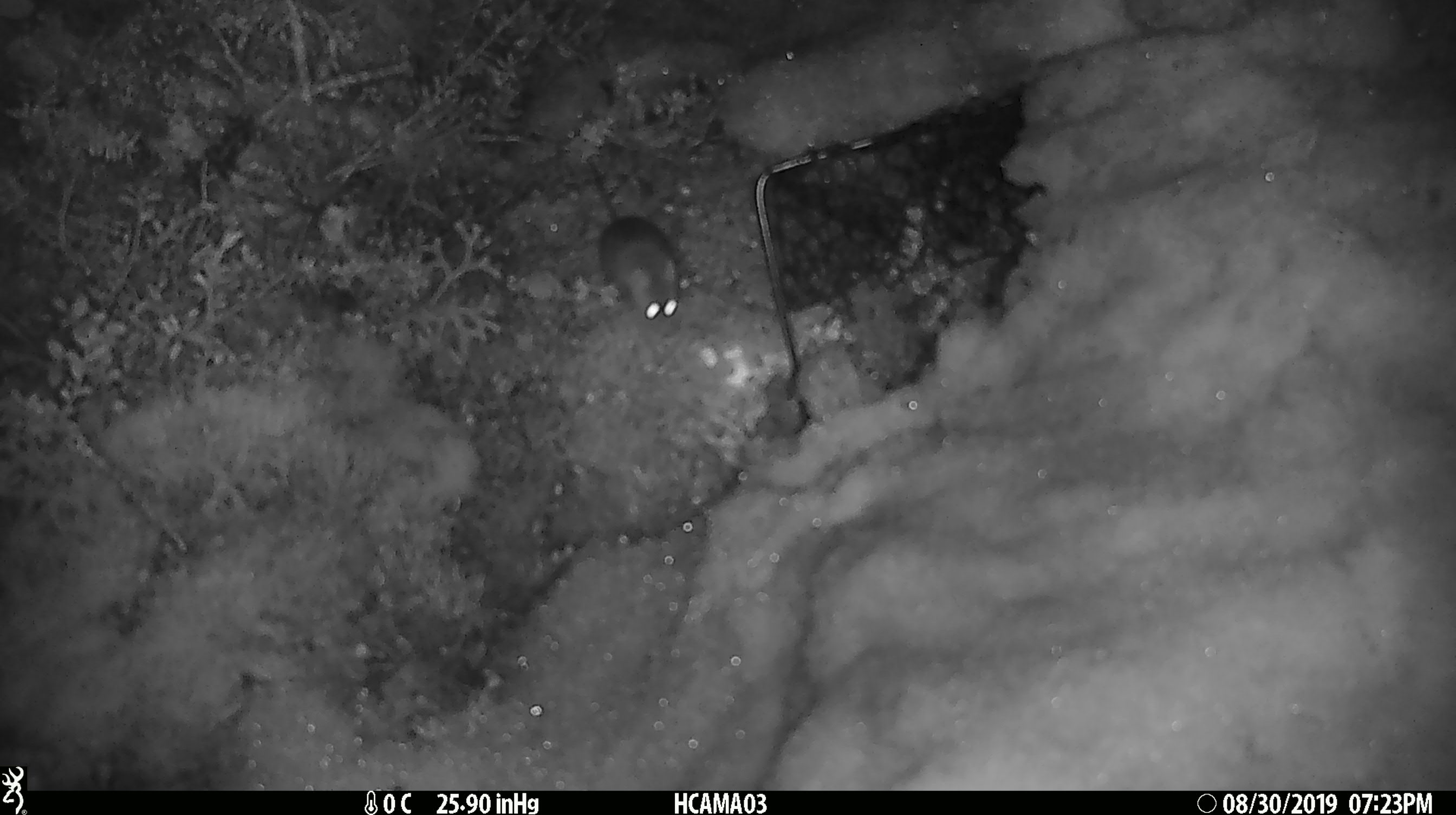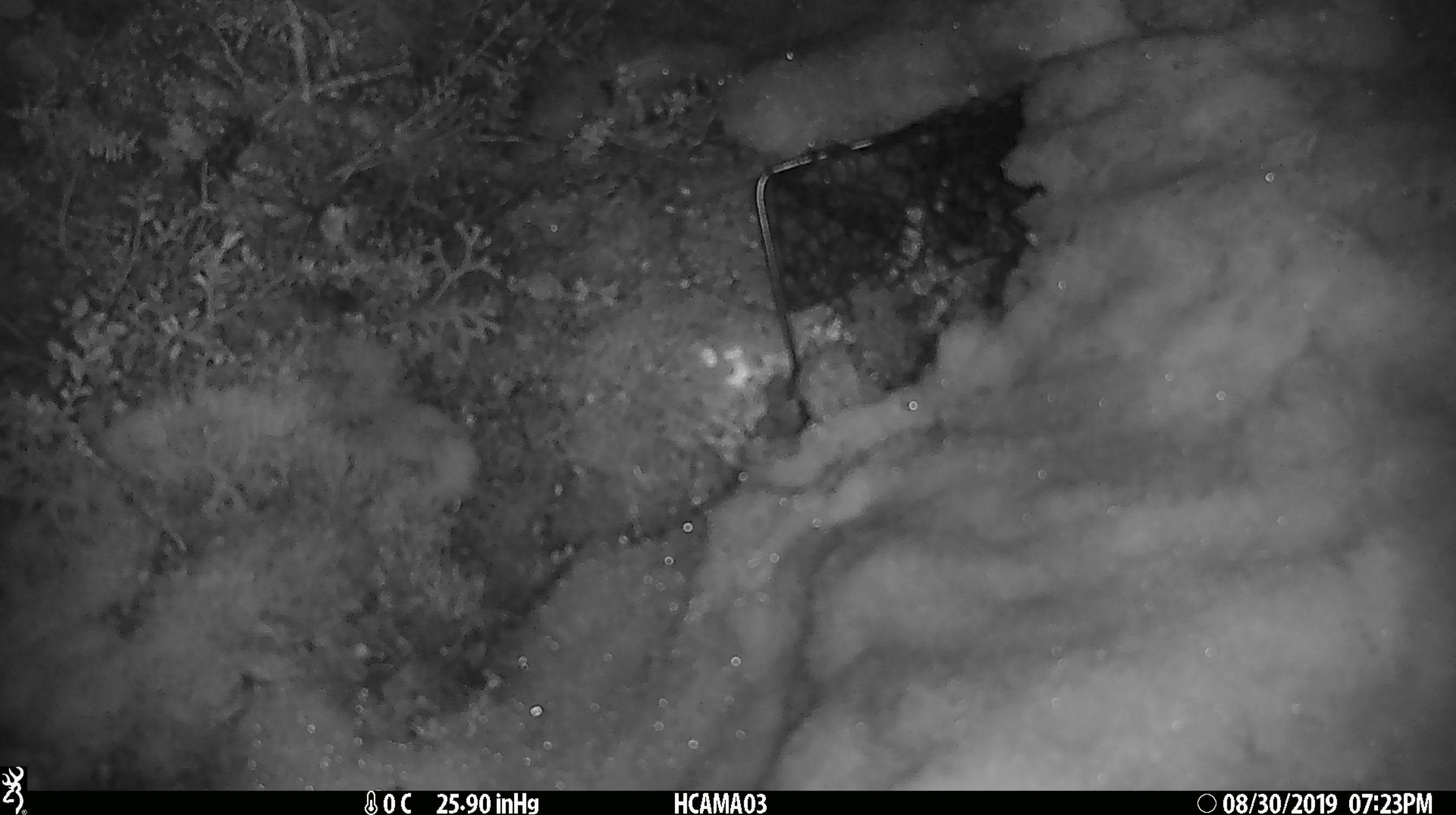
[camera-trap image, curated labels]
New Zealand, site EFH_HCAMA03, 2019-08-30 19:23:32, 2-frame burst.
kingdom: Animalia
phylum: Chordata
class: Mammalia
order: Rodentia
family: Muridae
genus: Mus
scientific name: Mus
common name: mouse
Mouse (Mus).